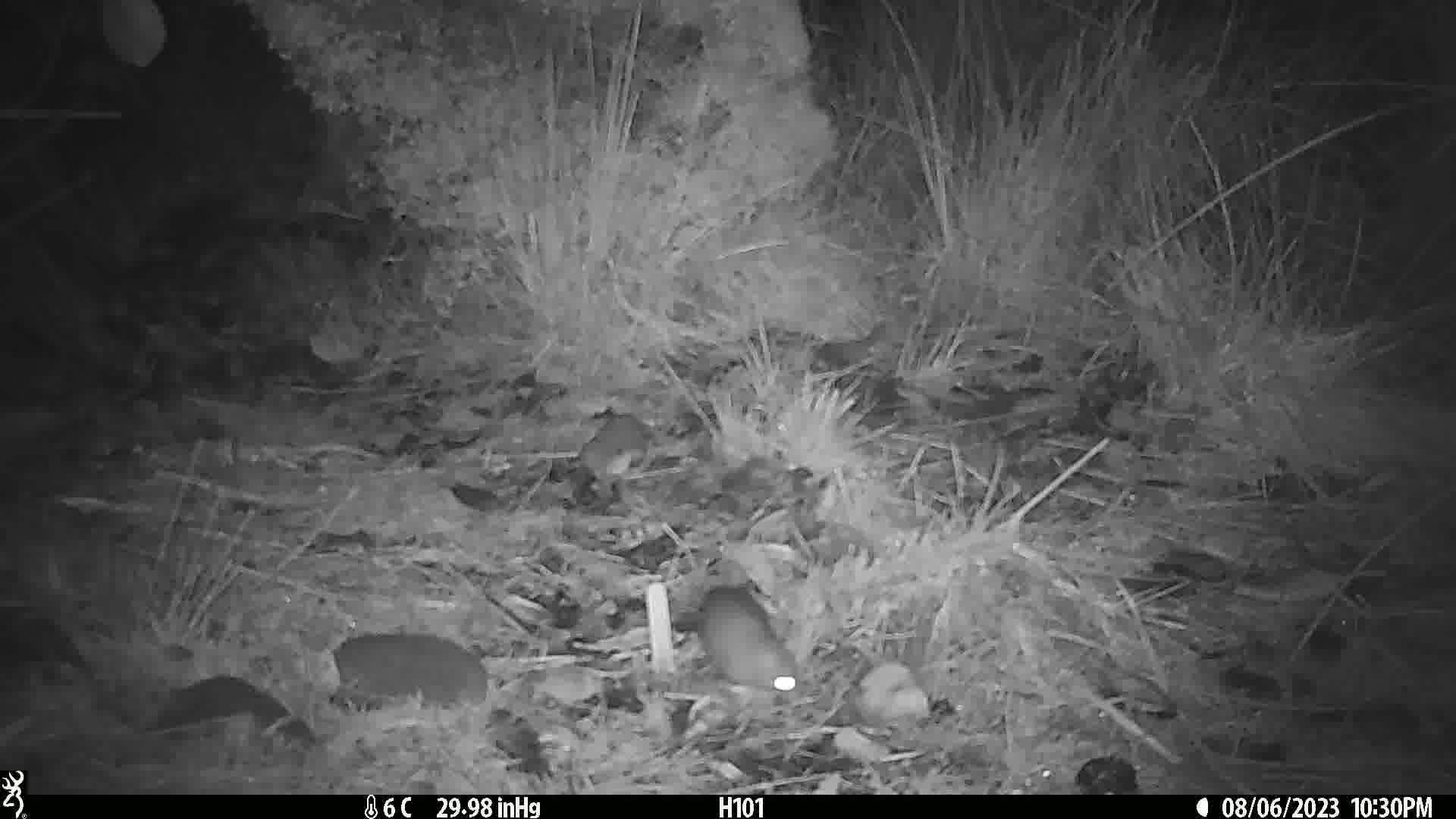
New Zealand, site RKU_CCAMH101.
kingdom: Animalia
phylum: Chordata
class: Mammalia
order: Rodentia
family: Muridae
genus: Rattus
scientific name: Rattus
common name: rat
Rat (Rattus).